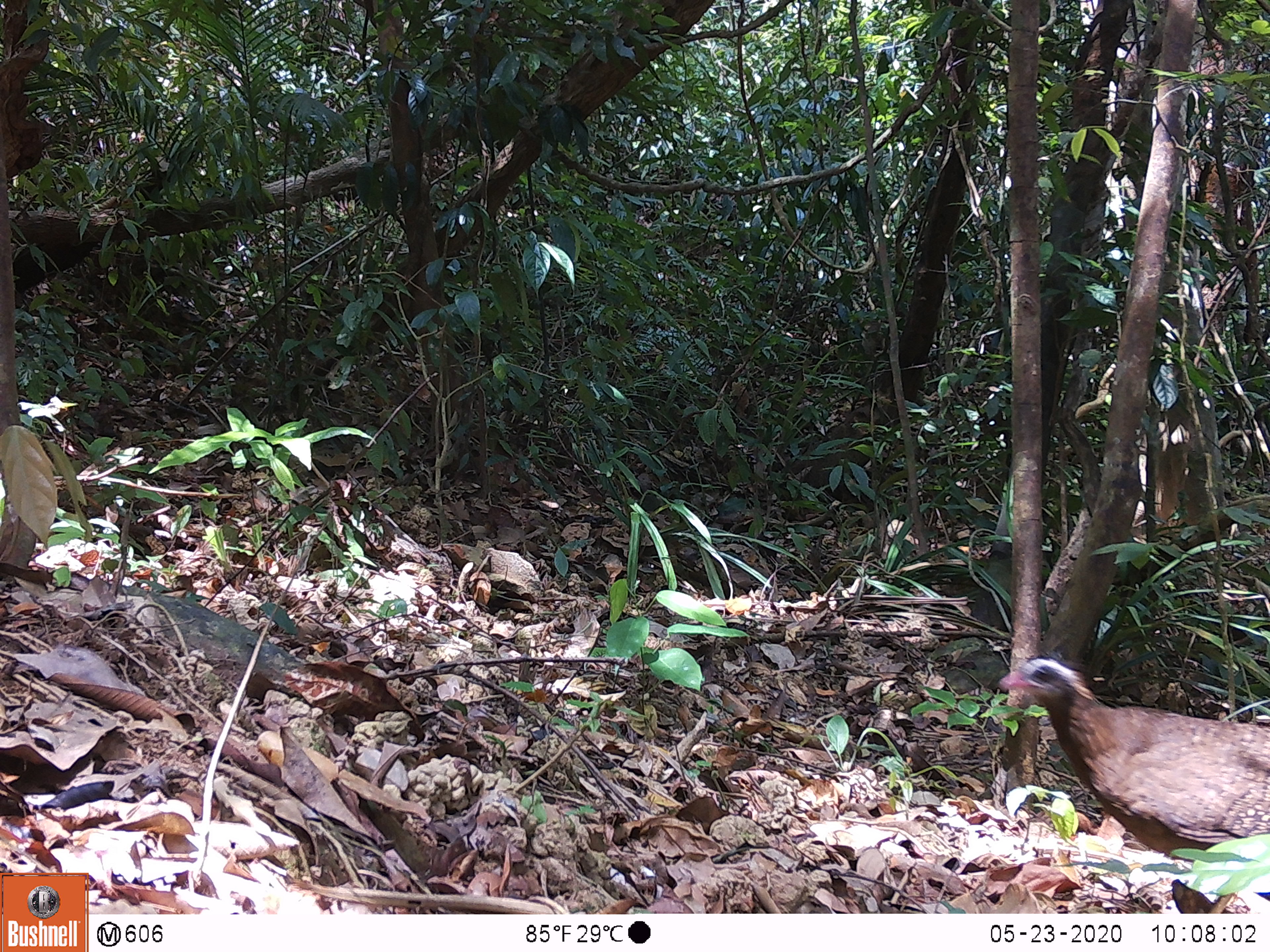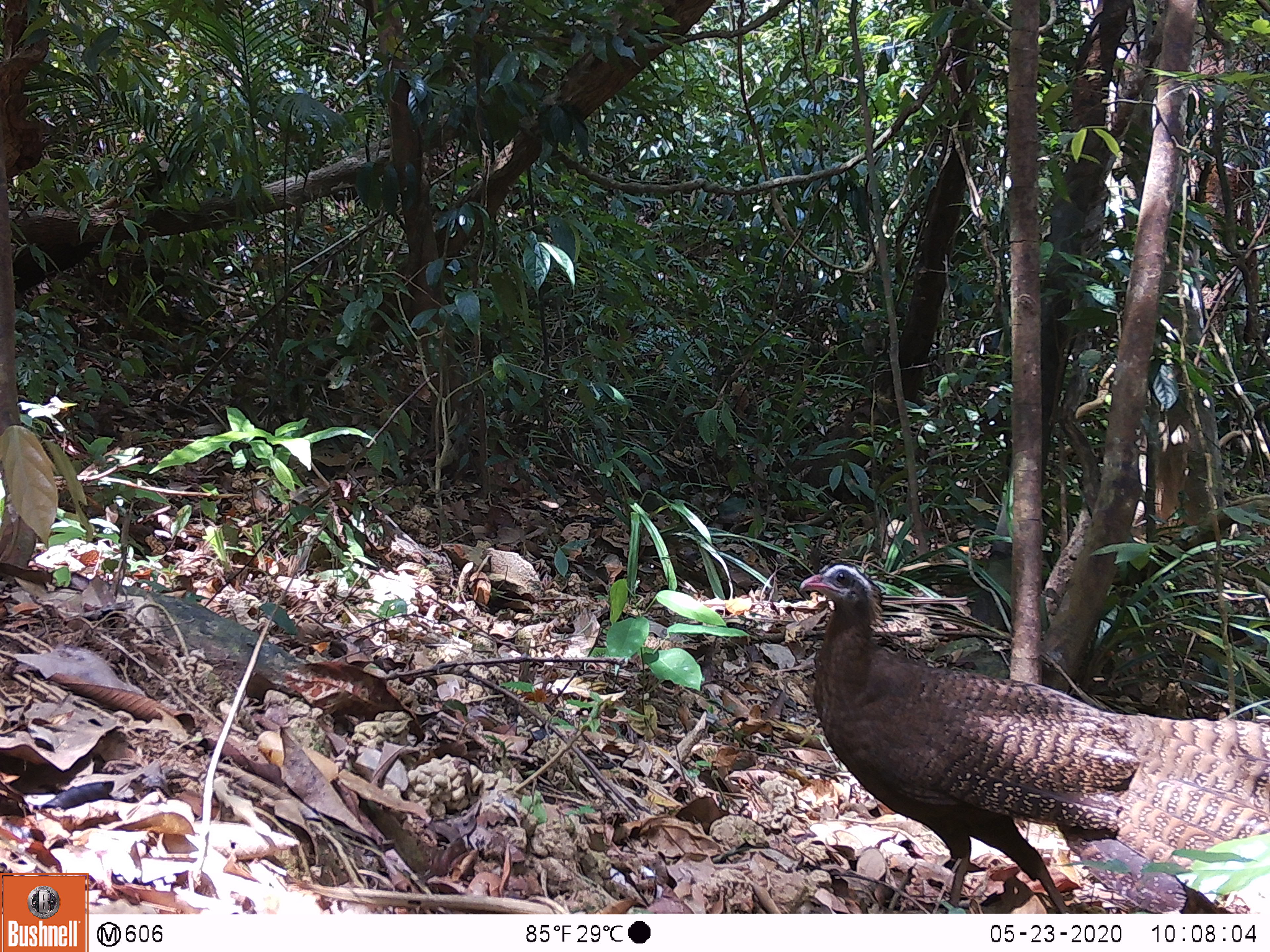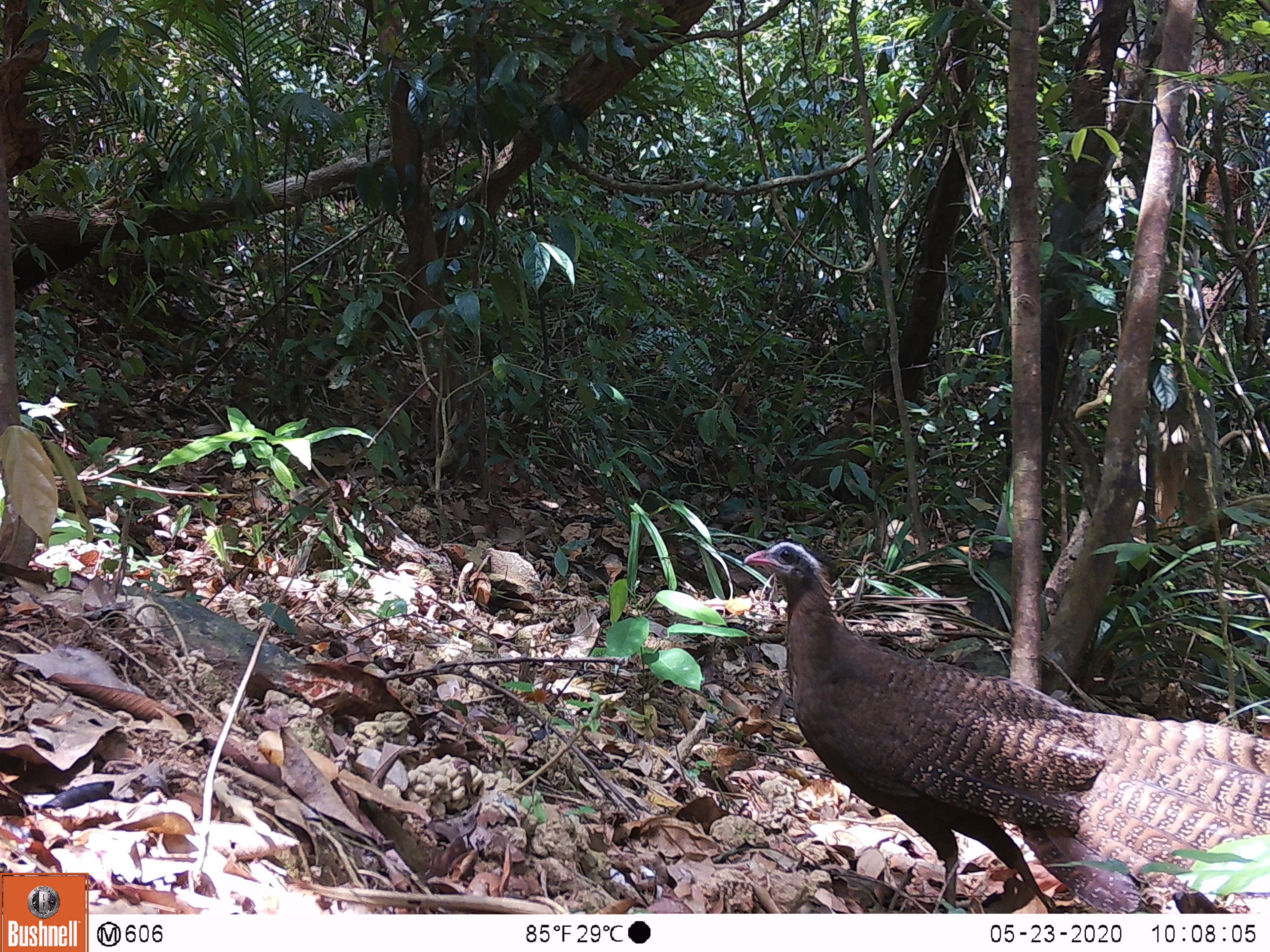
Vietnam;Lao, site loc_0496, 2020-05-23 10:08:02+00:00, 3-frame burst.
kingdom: Animalia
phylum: Chordata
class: Aves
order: Galliformes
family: Phasianidae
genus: Rheinardia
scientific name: Rheinardia ocellata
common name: crested argus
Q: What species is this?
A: Crested argus (Rheinardia ocellata).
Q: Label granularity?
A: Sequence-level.